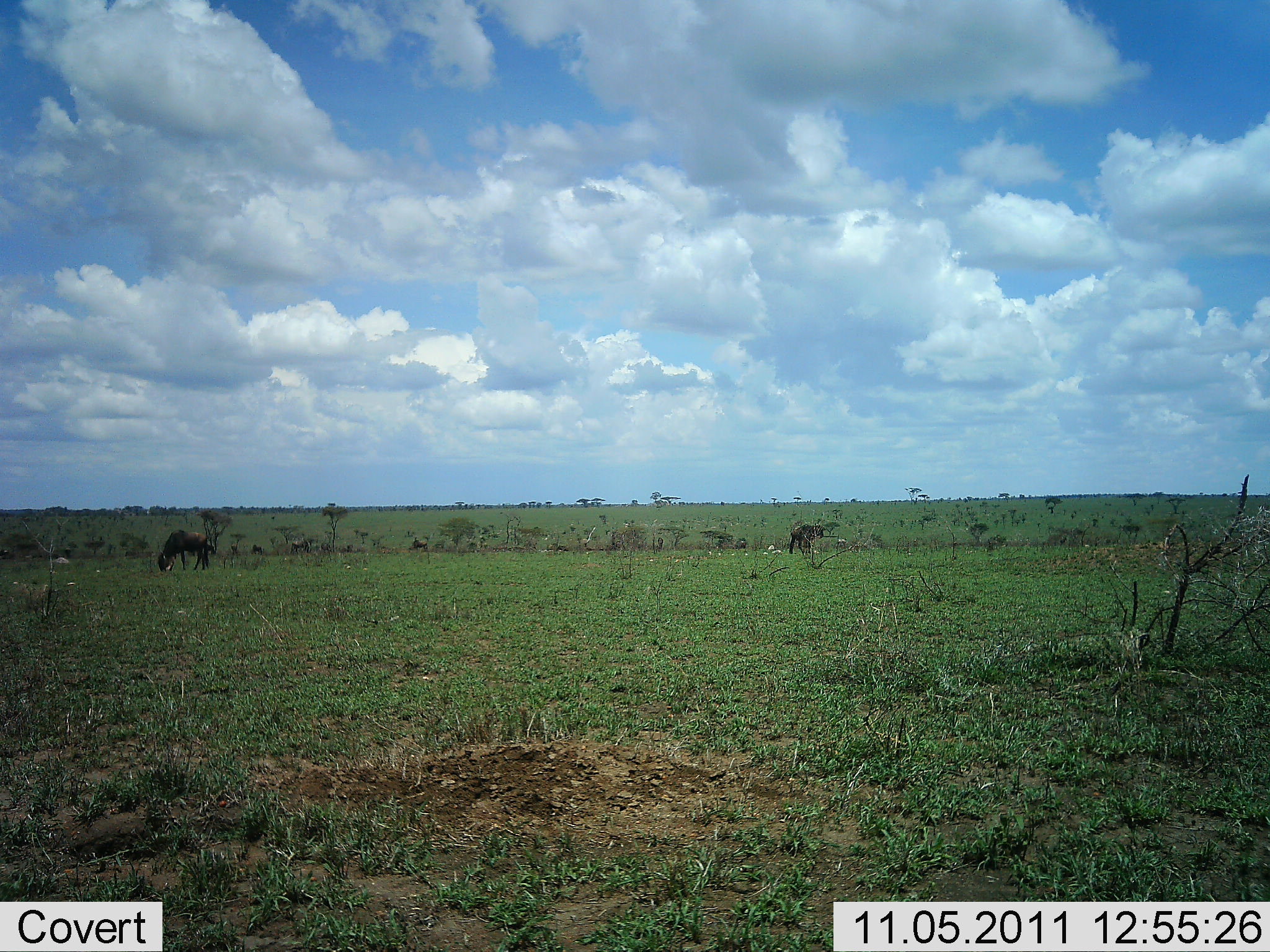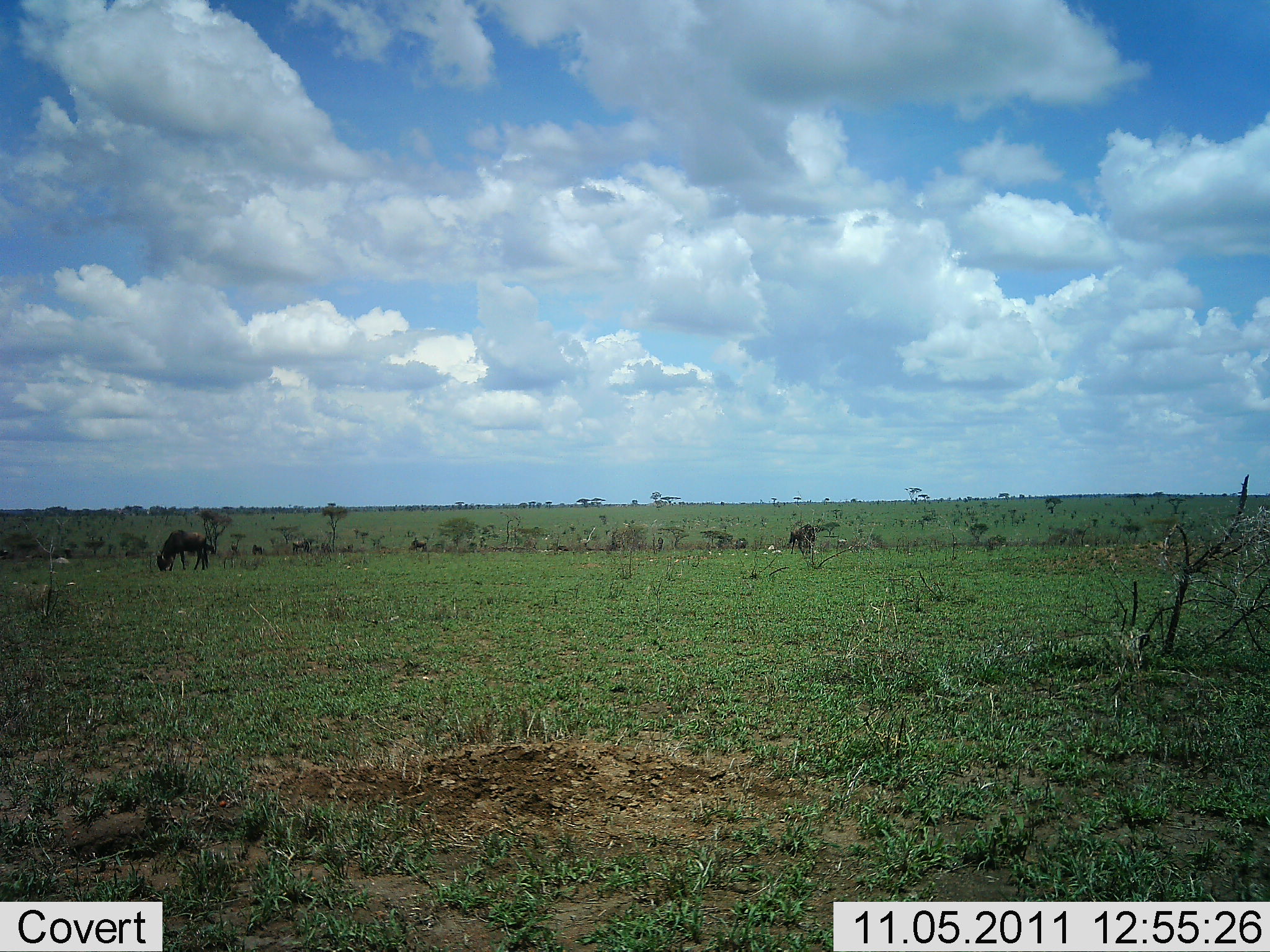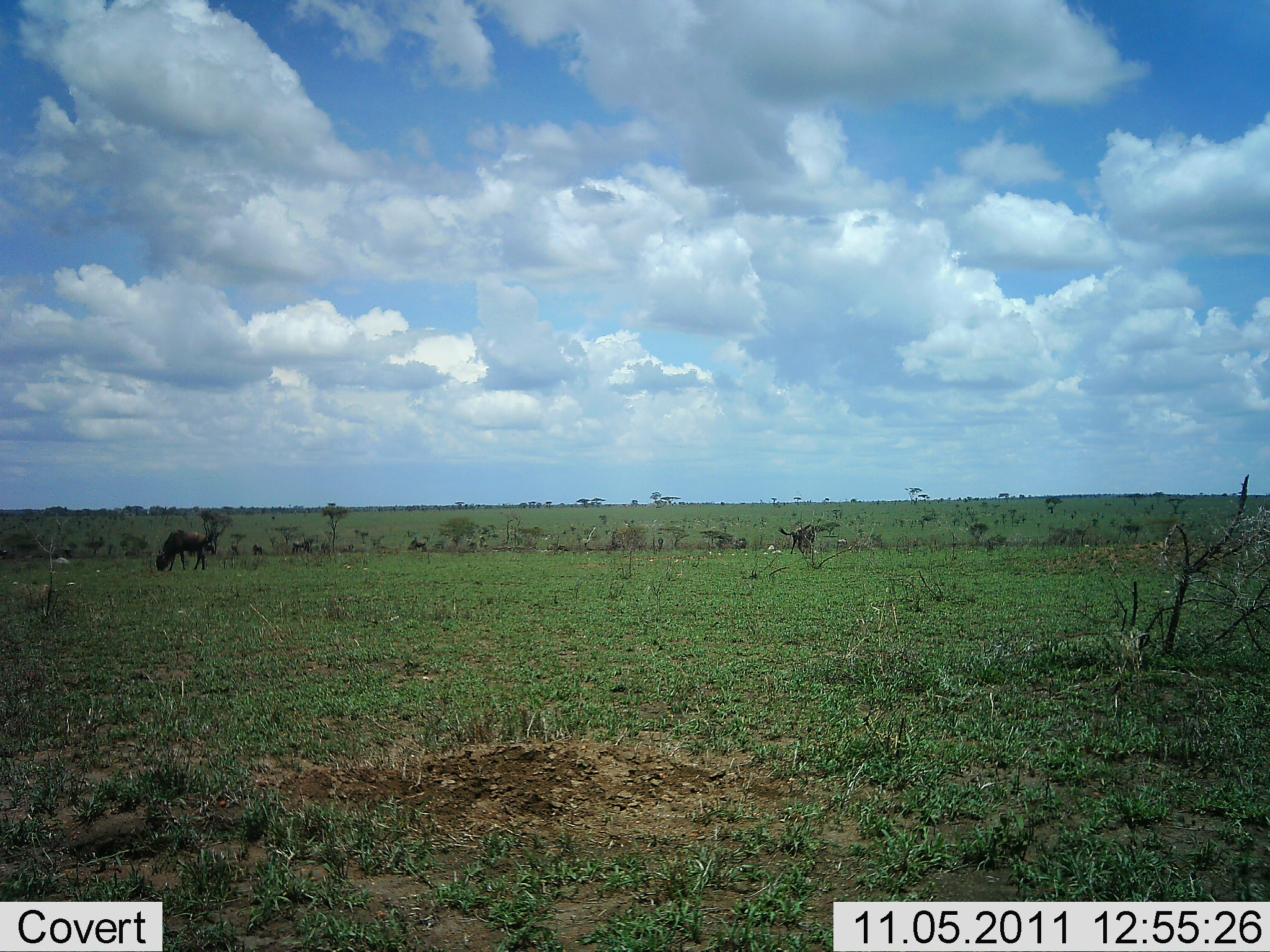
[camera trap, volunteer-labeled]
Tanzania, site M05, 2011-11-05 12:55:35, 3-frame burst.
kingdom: Animalia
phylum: Chordata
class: Mammalia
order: Artiodactyla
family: Bovidae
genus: Connochaetes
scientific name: Connochaetes taurinus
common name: blue wildebeest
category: wildebeest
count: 2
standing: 25%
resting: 0%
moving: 12%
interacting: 0%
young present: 0%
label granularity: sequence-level